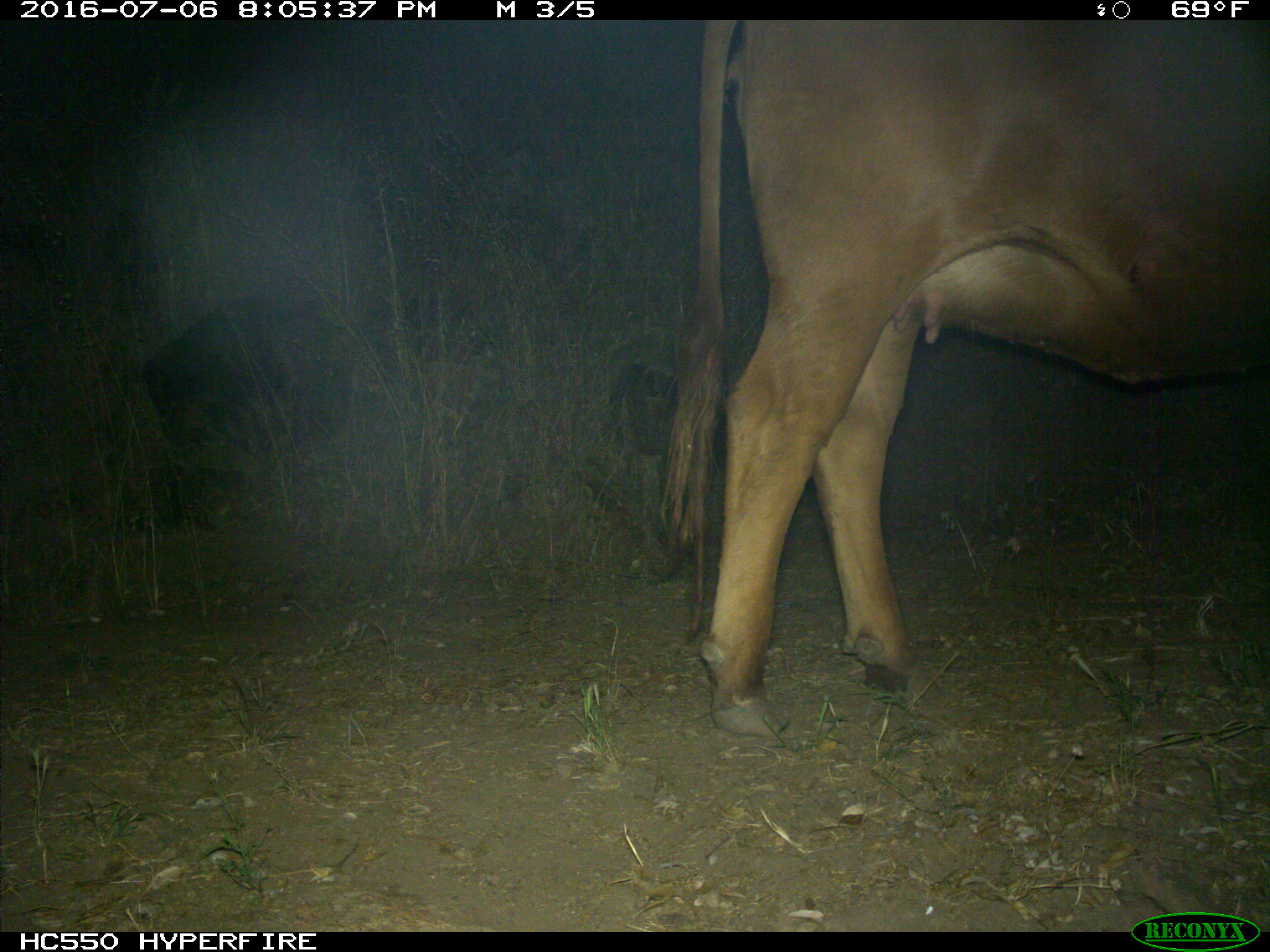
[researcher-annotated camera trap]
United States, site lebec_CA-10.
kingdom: Animalia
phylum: Chordata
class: Mammalia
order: Artiodactyla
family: Bovidae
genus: Bos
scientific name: Bos taurus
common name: domestic cow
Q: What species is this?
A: Bos taurus (domestic cow).